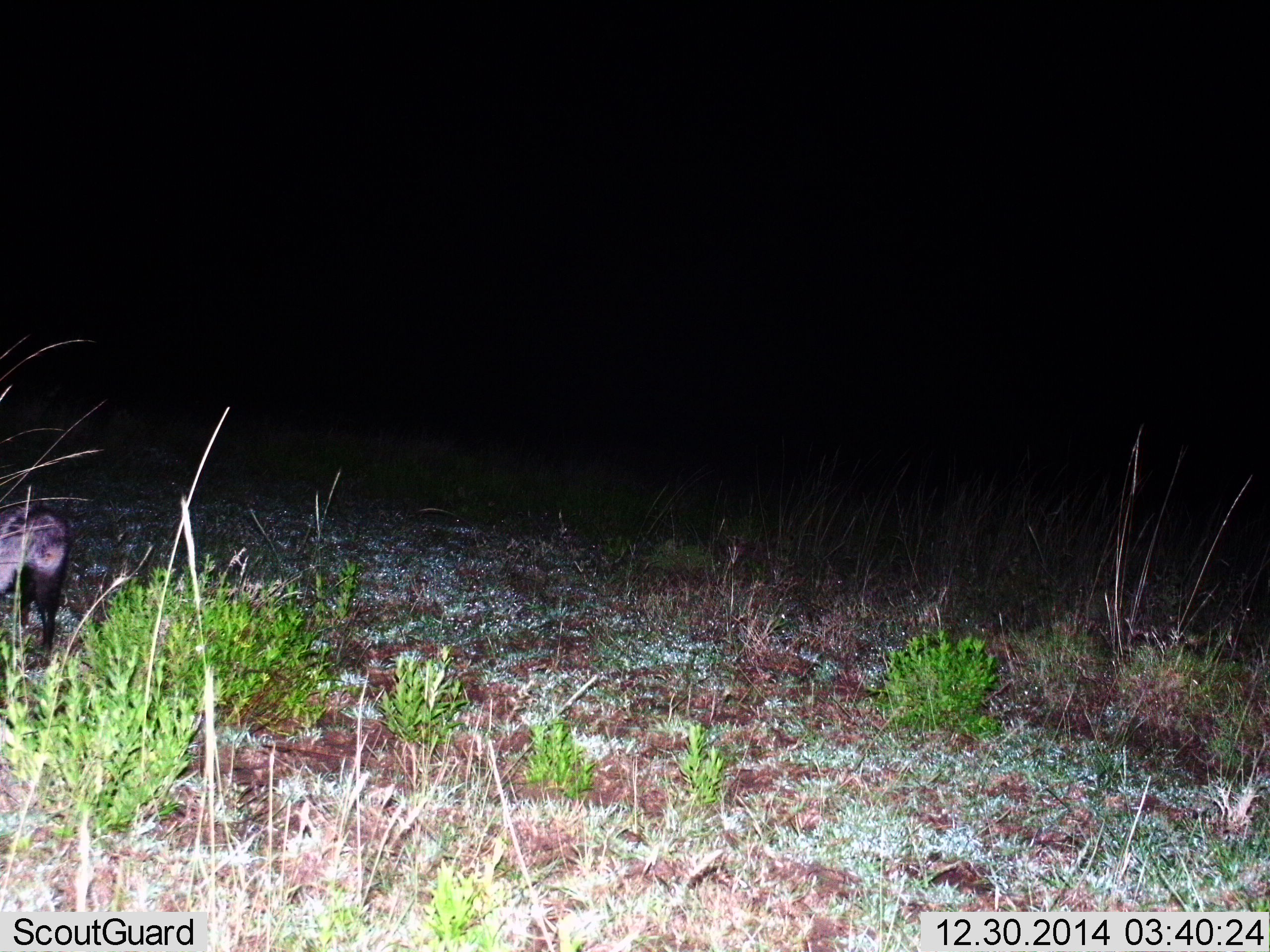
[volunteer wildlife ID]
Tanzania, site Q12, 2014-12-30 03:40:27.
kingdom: Animalia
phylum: Chordata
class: Mammalia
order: Carnivora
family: Viverridae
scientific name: Viverridae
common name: civet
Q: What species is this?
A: Civet (Viverridae).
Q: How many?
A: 1.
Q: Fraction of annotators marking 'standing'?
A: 100%.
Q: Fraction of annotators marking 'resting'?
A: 0%.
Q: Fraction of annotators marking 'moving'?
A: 0%.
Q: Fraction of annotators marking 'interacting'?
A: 0%.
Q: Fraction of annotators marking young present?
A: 0%.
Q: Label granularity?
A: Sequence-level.